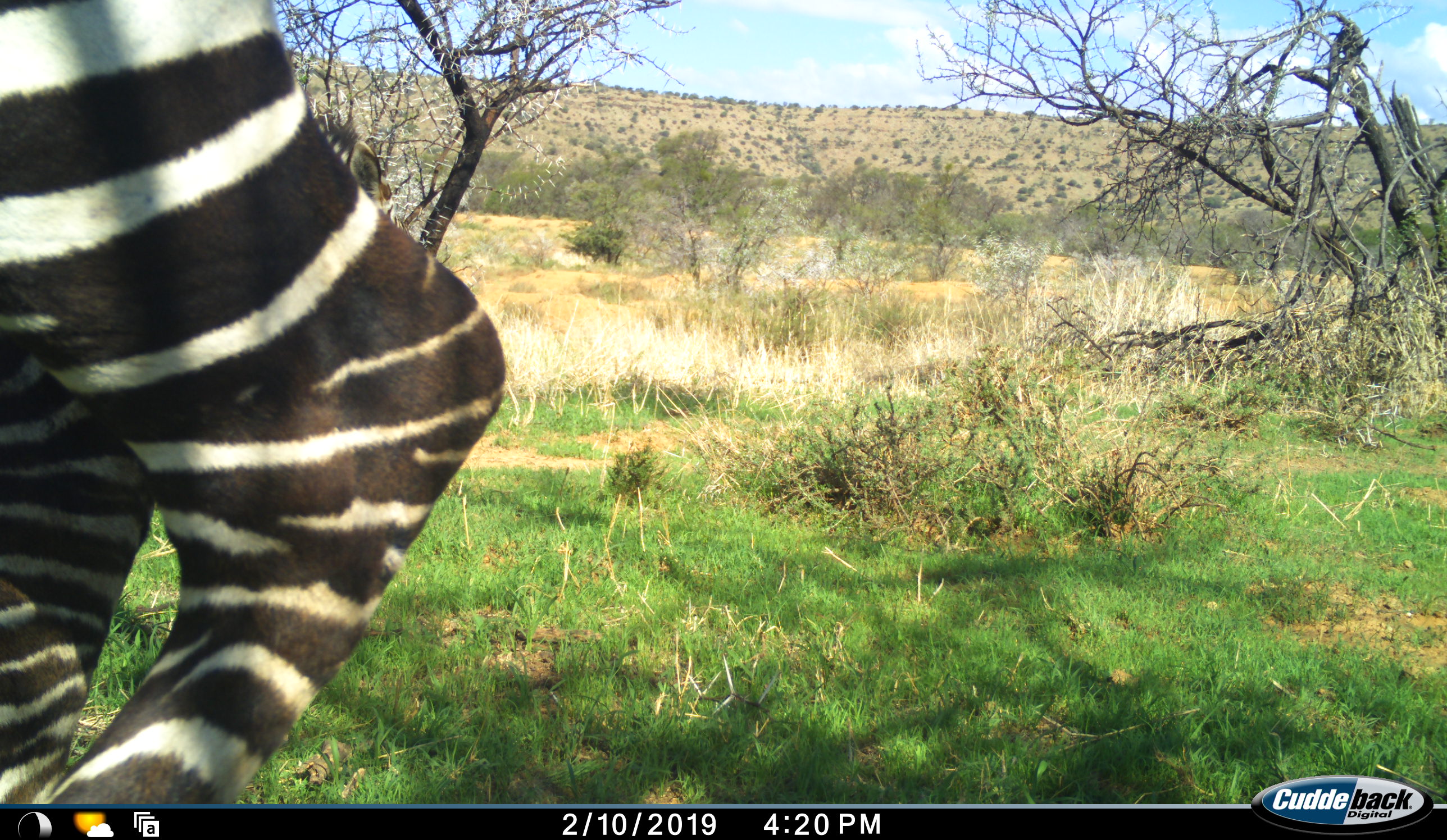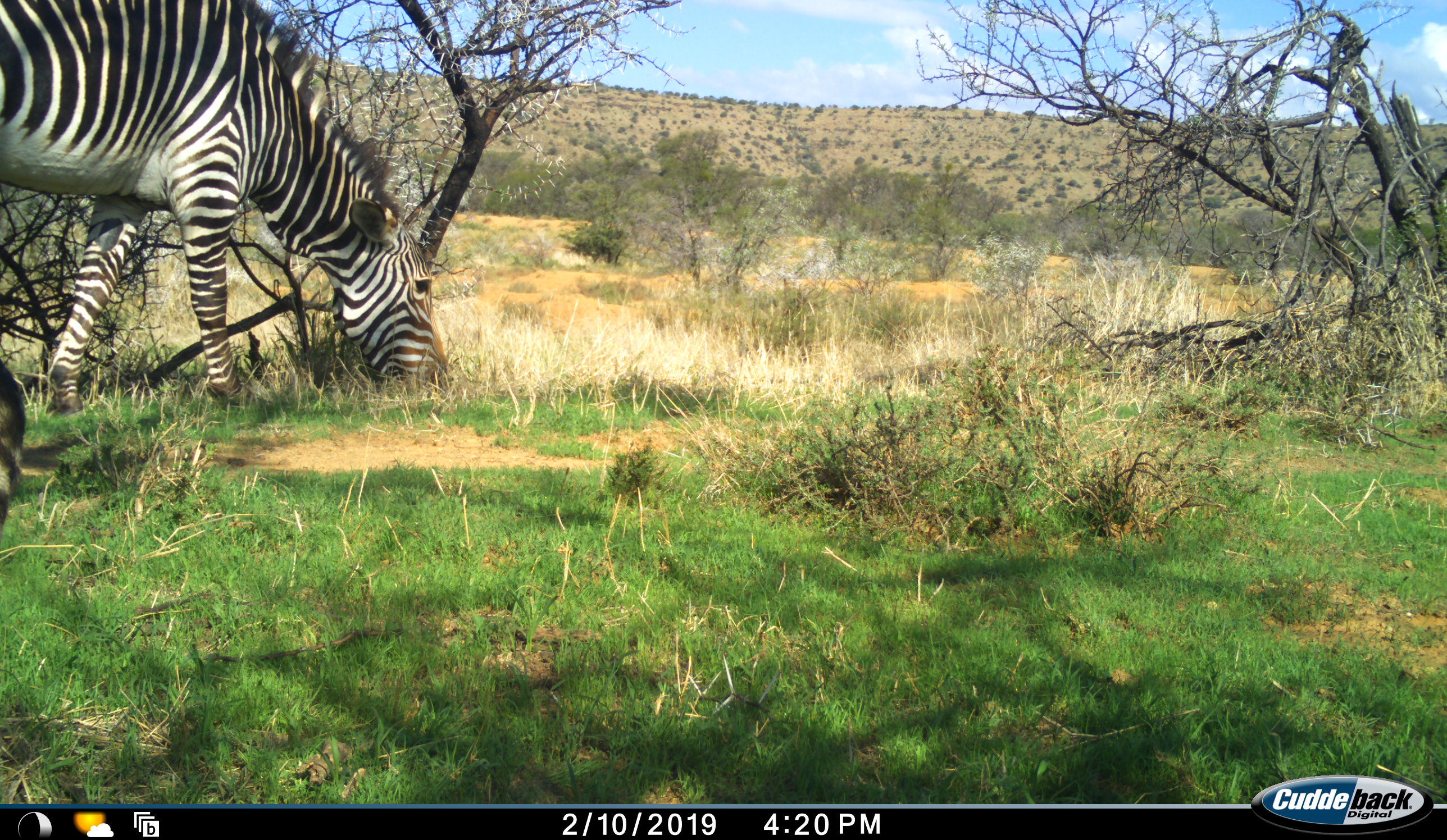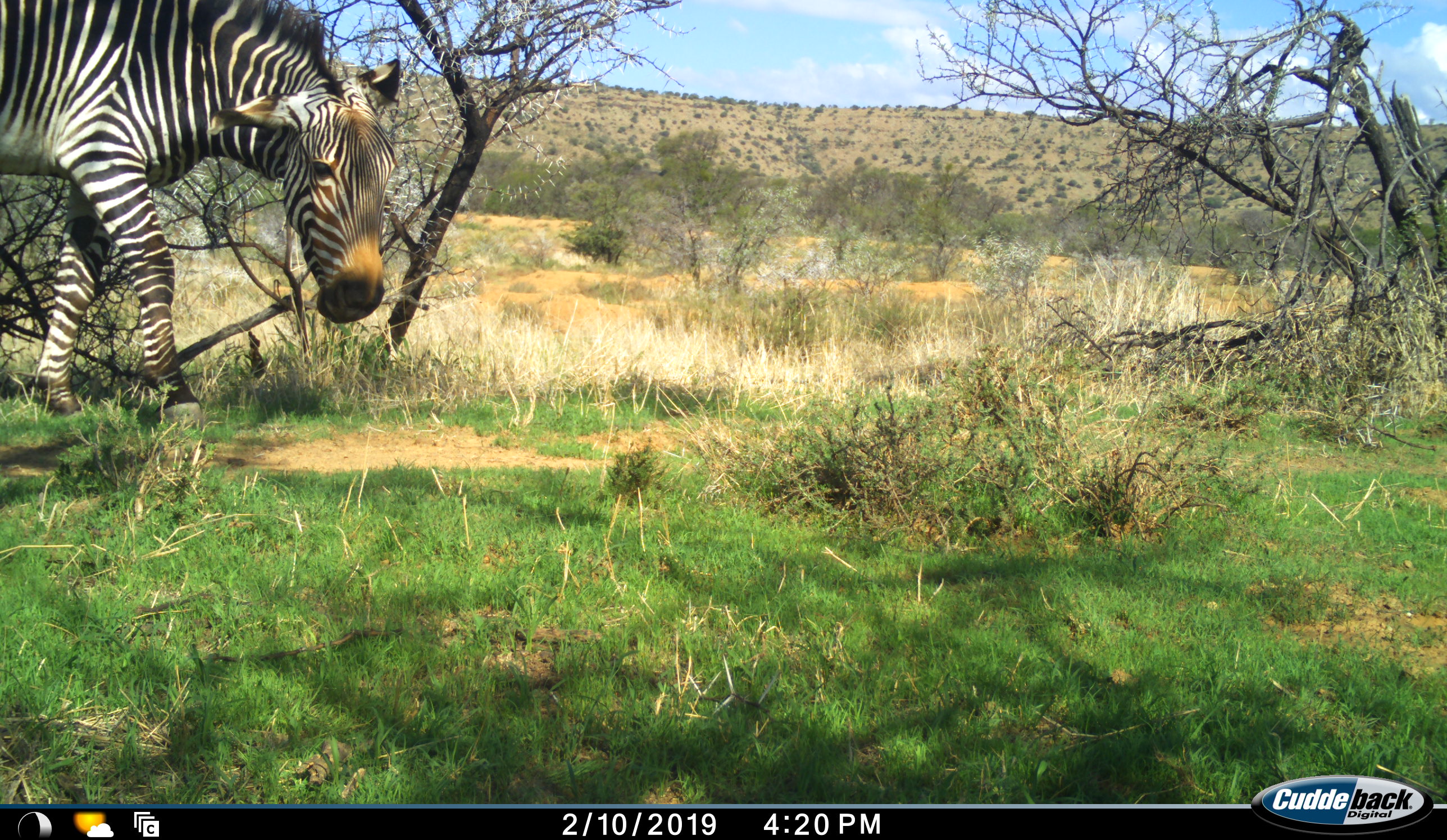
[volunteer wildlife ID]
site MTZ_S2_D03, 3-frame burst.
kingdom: Animalia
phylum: Chordata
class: Mammalia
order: Perissodactyla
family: Equidae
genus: Equus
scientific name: Equus zebra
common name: mountain zebra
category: zebramountain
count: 2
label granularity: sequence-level